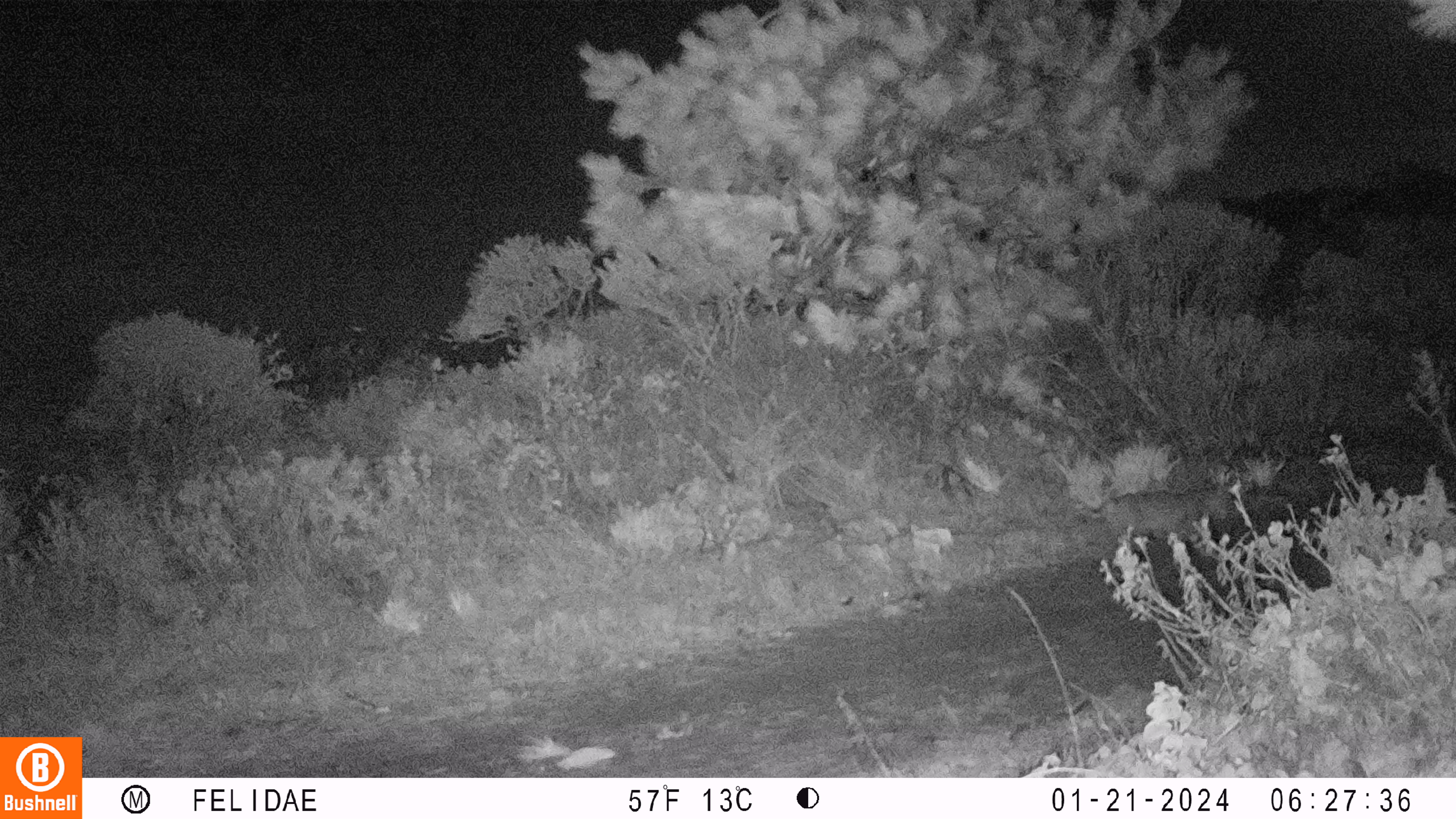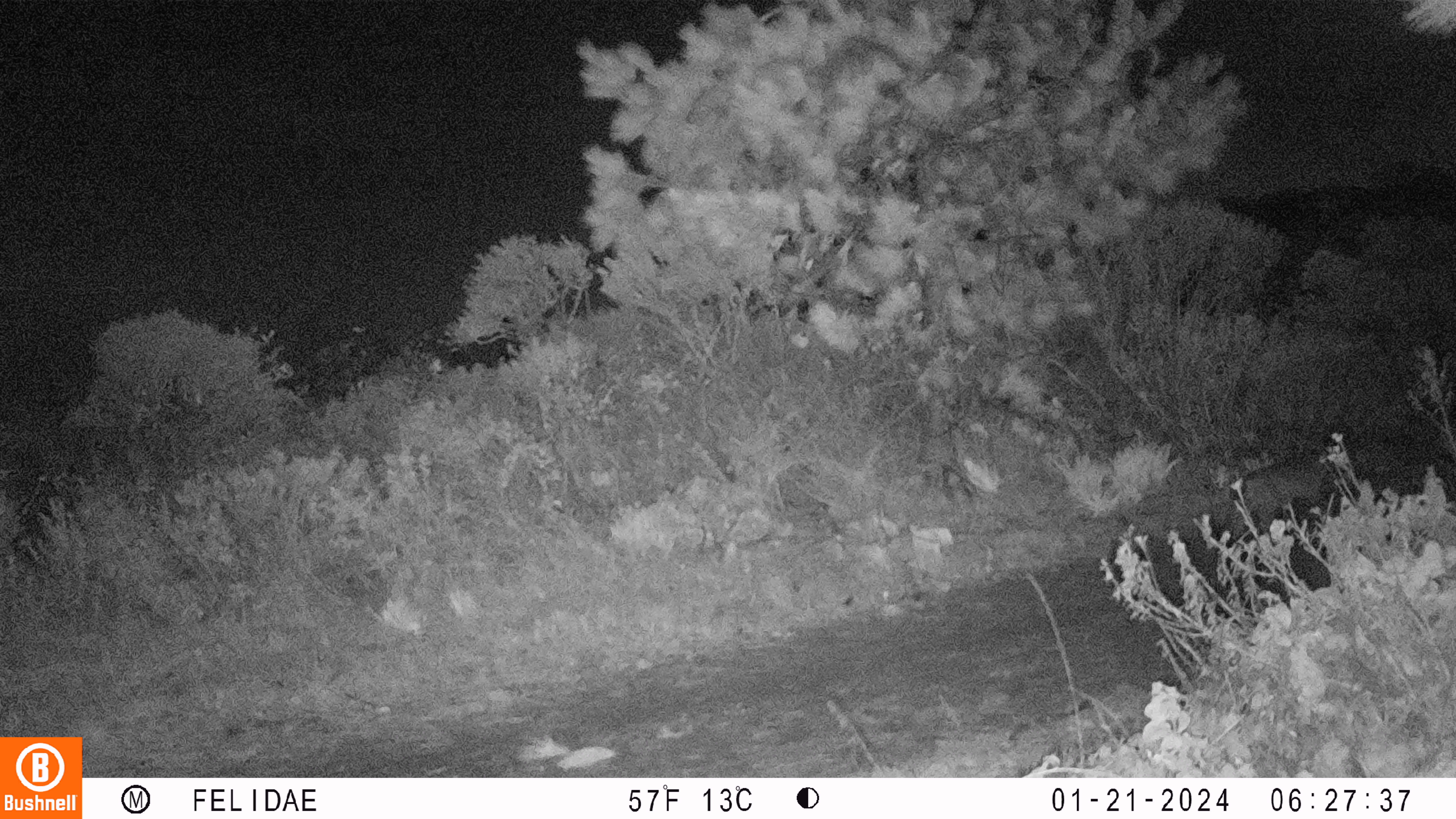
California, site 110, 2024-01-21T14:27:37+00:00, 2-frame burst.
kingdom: Animalia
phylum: Chordata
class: Mammalia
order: Carnivora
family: Felidae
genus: Lynx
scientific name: Lynx rufus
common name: bobcat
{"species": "bobcat (Lynx rufus)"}